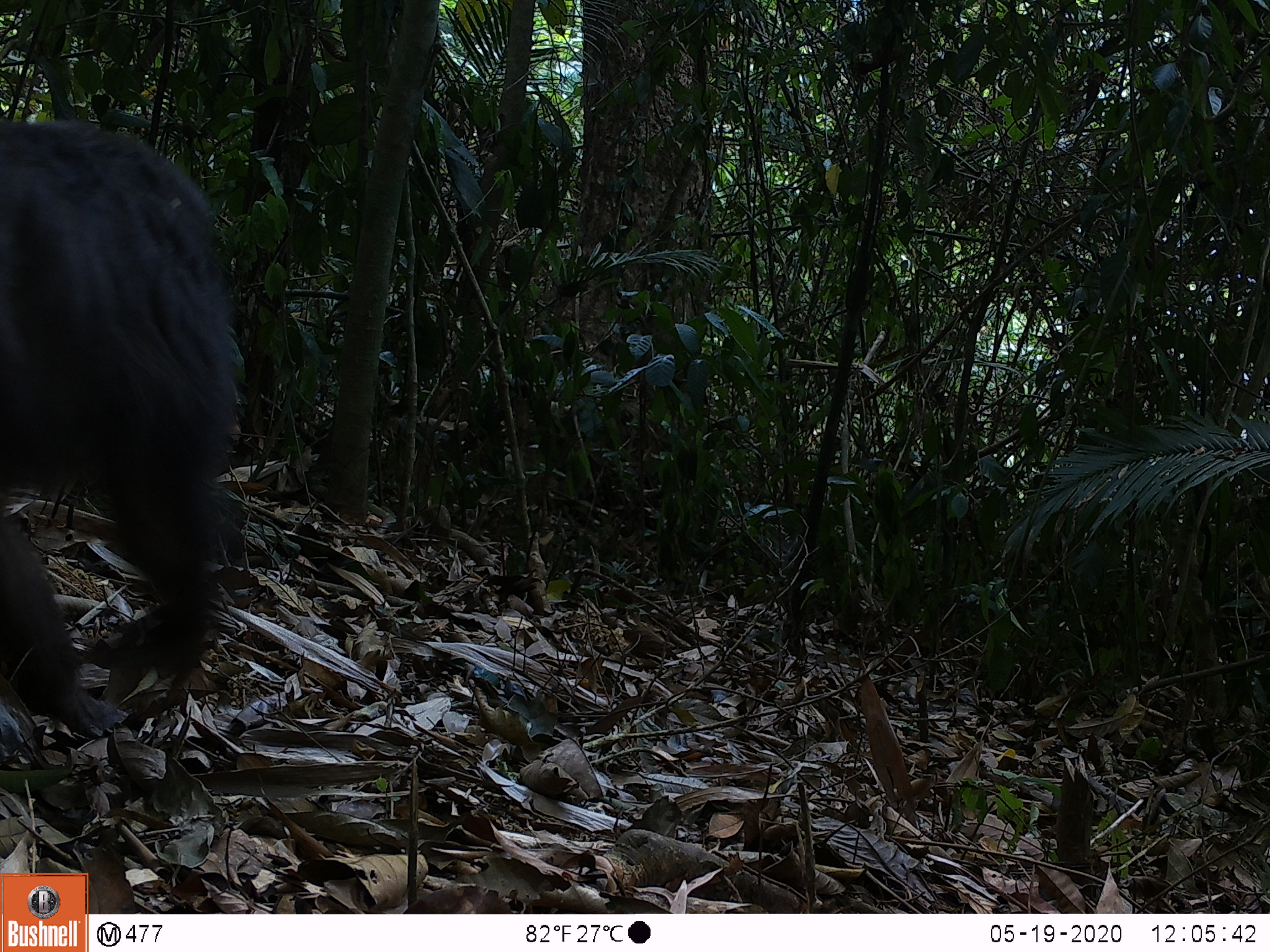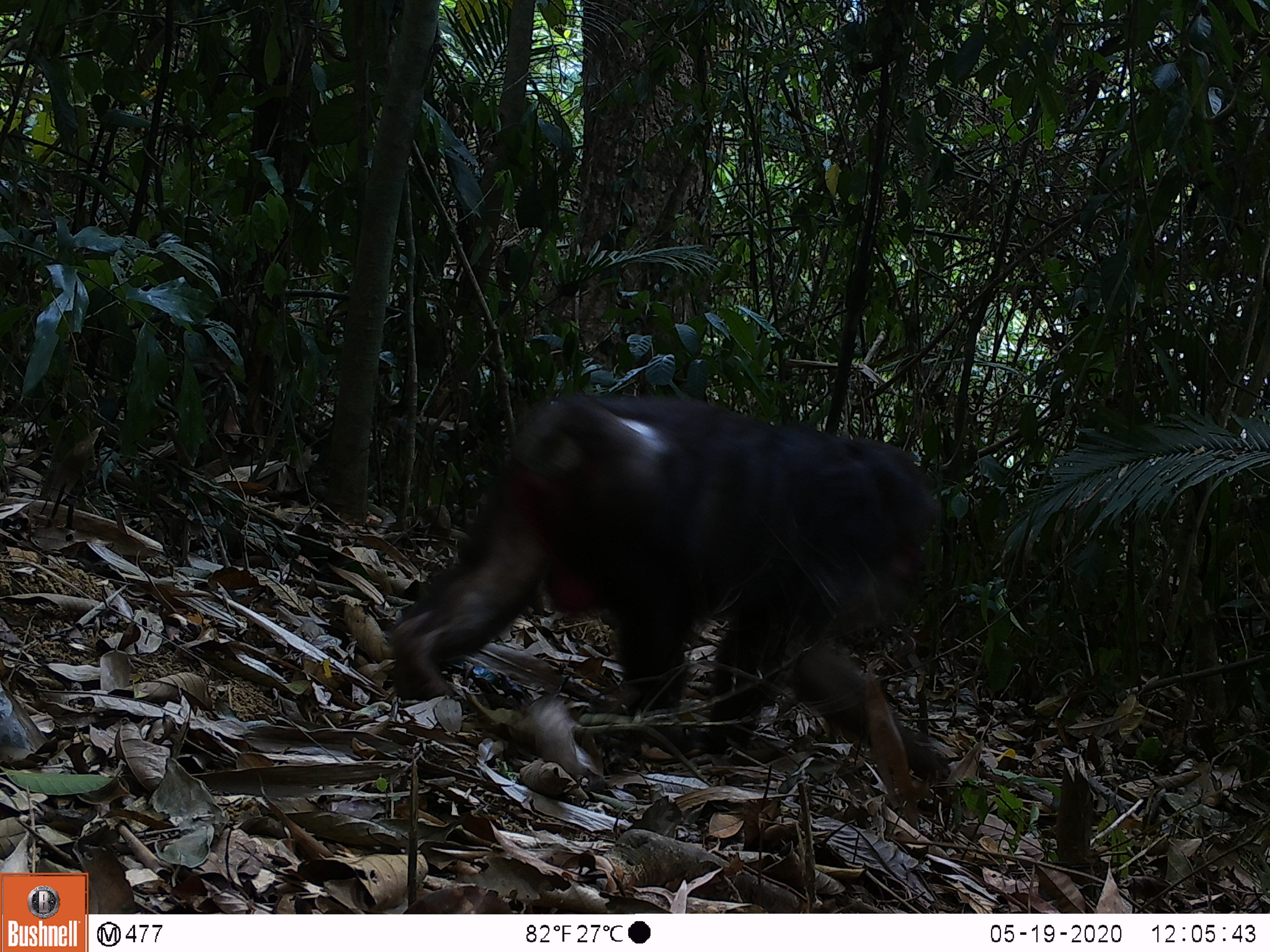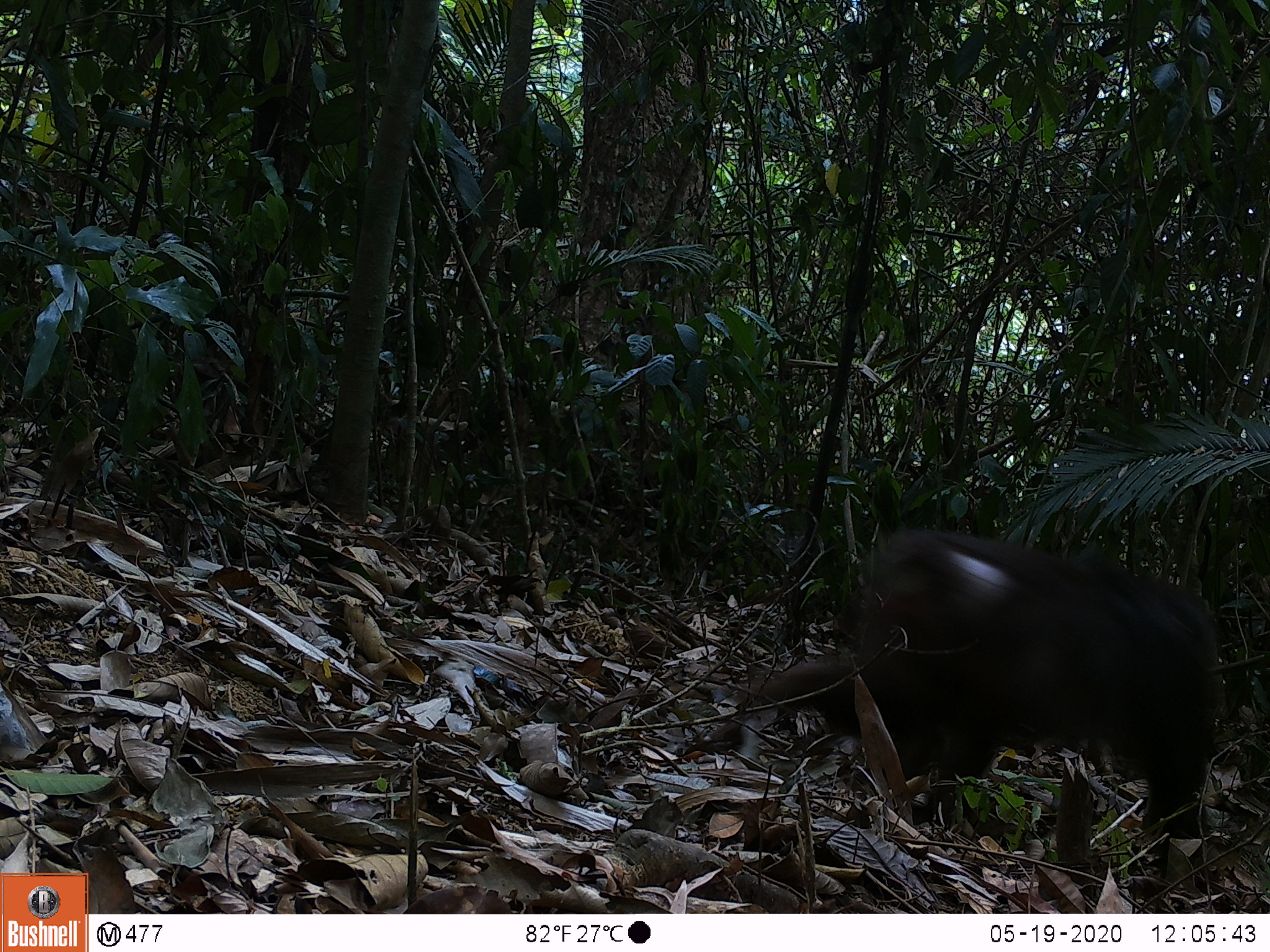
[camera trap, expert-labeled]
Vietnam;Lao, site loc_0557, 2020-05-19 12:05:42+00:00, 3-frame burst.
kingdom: Animalia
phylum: Chordata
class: Mammalia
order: Primates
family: Cercopithecidae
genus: Macaca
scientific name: Macaca arctoides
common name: stump-tailed macaque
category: stump tailed macaque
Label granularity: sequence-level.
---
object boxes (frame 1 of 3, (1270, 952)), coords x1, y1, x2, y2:
stump tailed macaque: 0, 116, 242, 740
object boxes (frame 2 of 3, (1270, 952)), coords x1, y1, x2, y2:
stump tailed macaque: 384, 387, 955, 794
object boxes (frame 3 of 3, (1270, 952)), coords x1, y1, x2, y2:
stump tailed macaque: 692, 526, 1221, 896